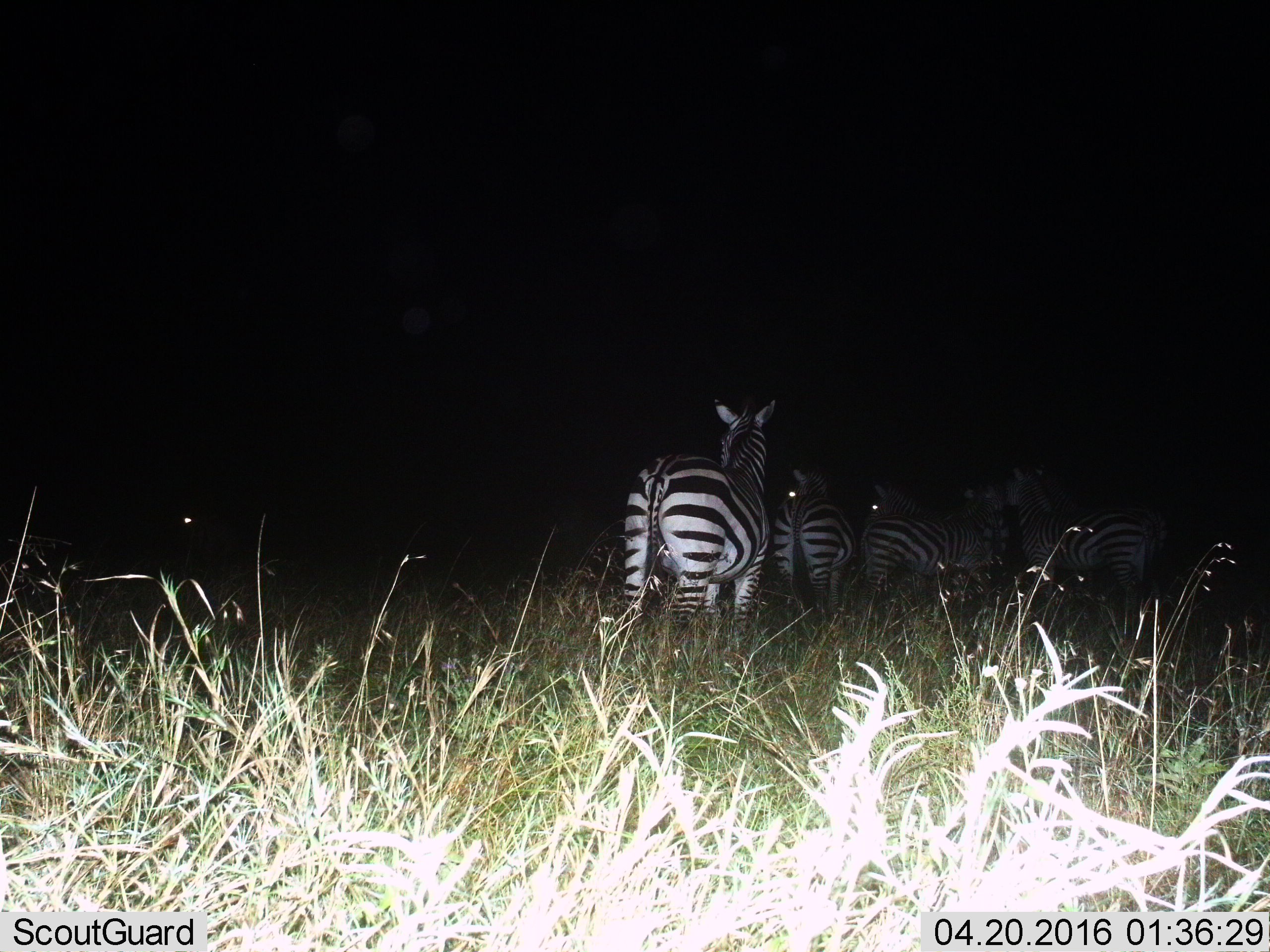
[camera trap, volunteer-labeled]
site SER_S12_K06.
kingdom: Animalia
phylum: Chordata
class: Mammalia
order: Perissodactyla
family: Equidae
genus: Equus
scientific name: Equus quagga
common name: plains zebra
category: zebraplains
Zebraplains (plains zebra) (Equus quagga), count 5. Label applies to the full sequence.